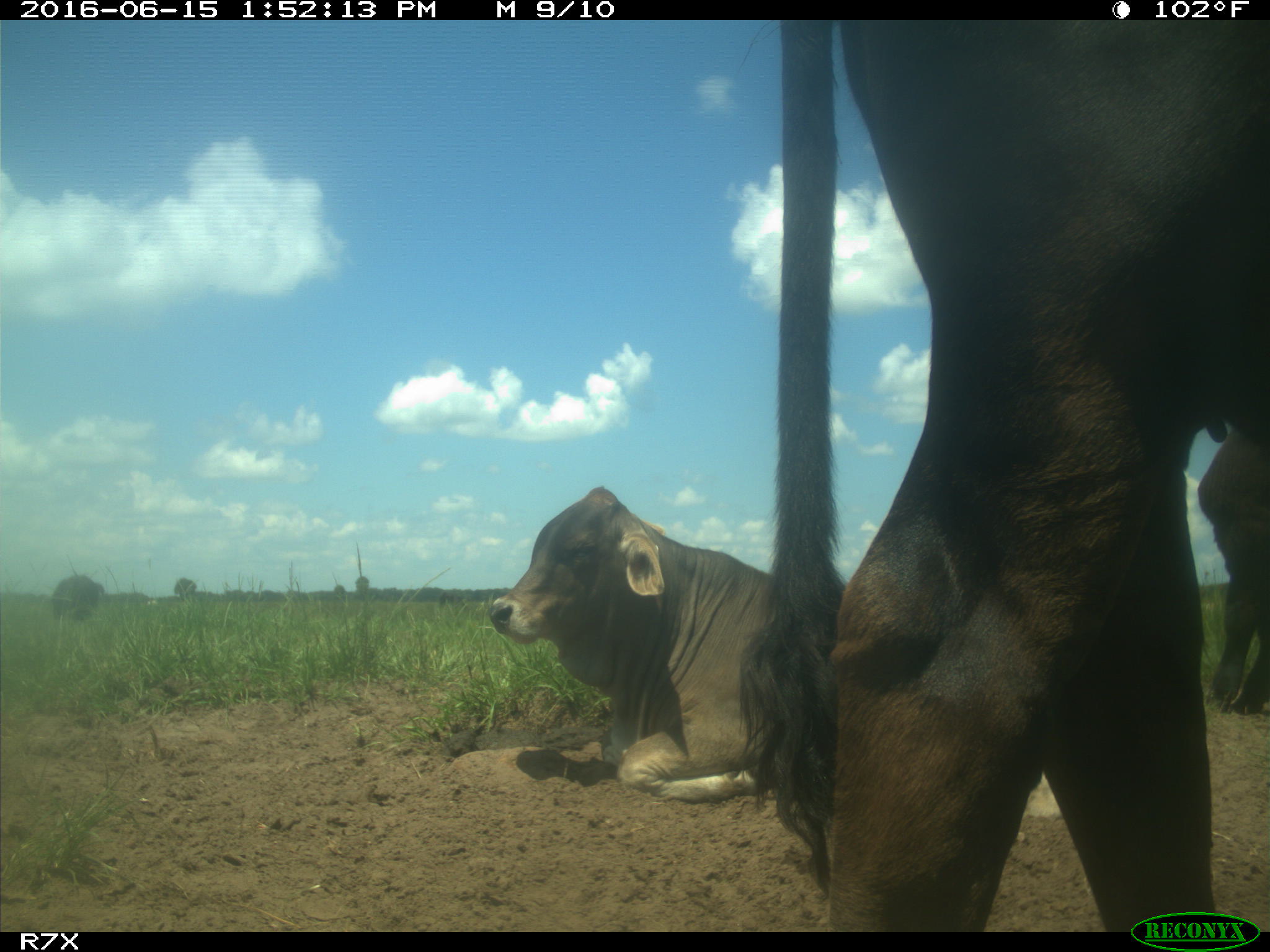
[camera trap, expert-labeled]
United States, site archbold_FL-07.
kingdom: Animalia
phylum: Chordata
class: Mammalia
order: Artiodactyla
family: Bovidae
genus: Bos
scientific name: Bos taurus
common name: domestic cow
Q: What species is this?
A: Bos taurus (domestic cow).